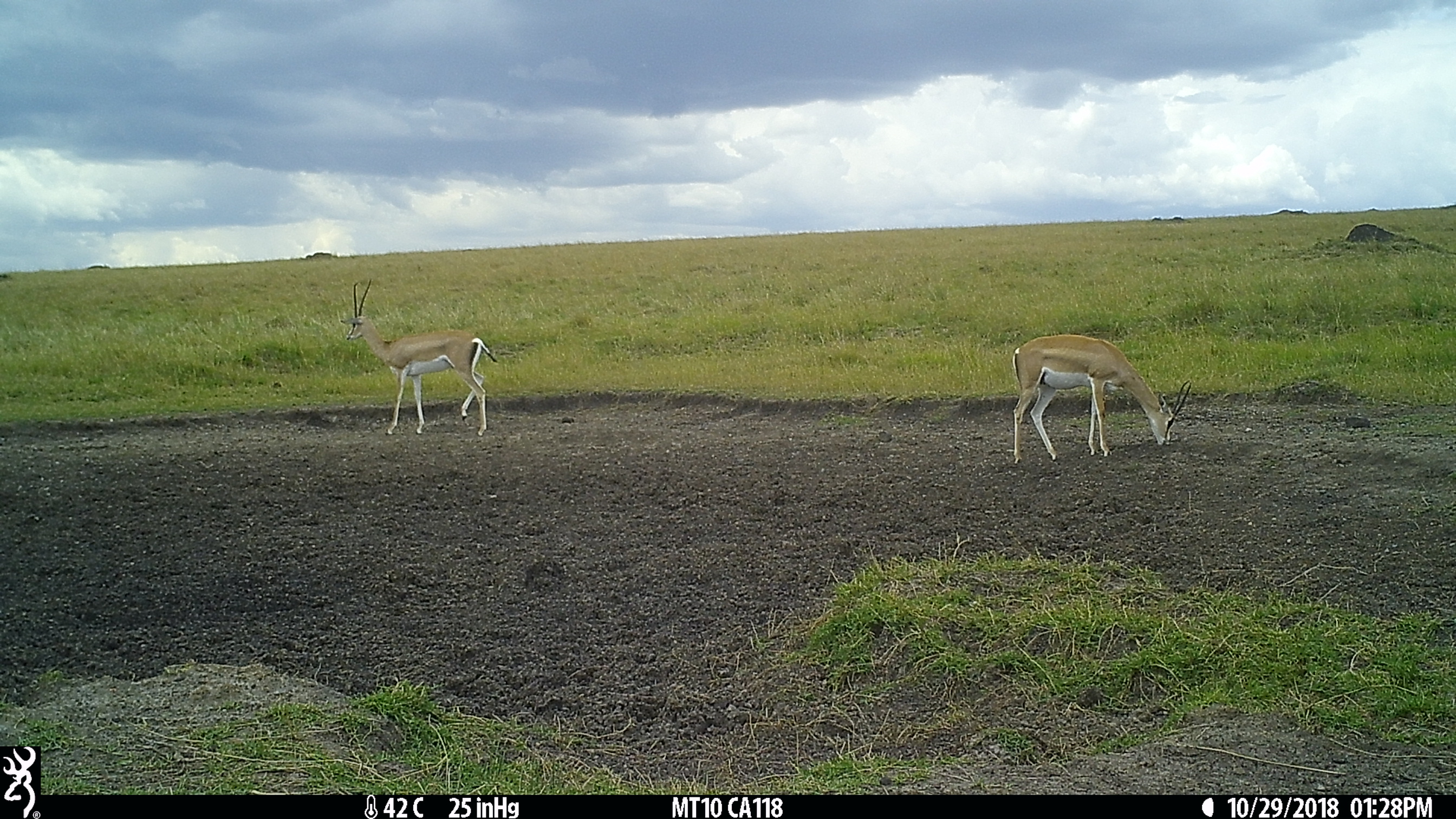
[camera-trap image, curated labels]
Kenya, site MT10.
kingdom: Animalia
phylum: Chordata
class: Mammalia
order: Artiodactyla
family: Bovidae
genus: Aepyceros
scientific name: Aepyceros melampus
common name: impala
Impala (Aepyceros melampus).